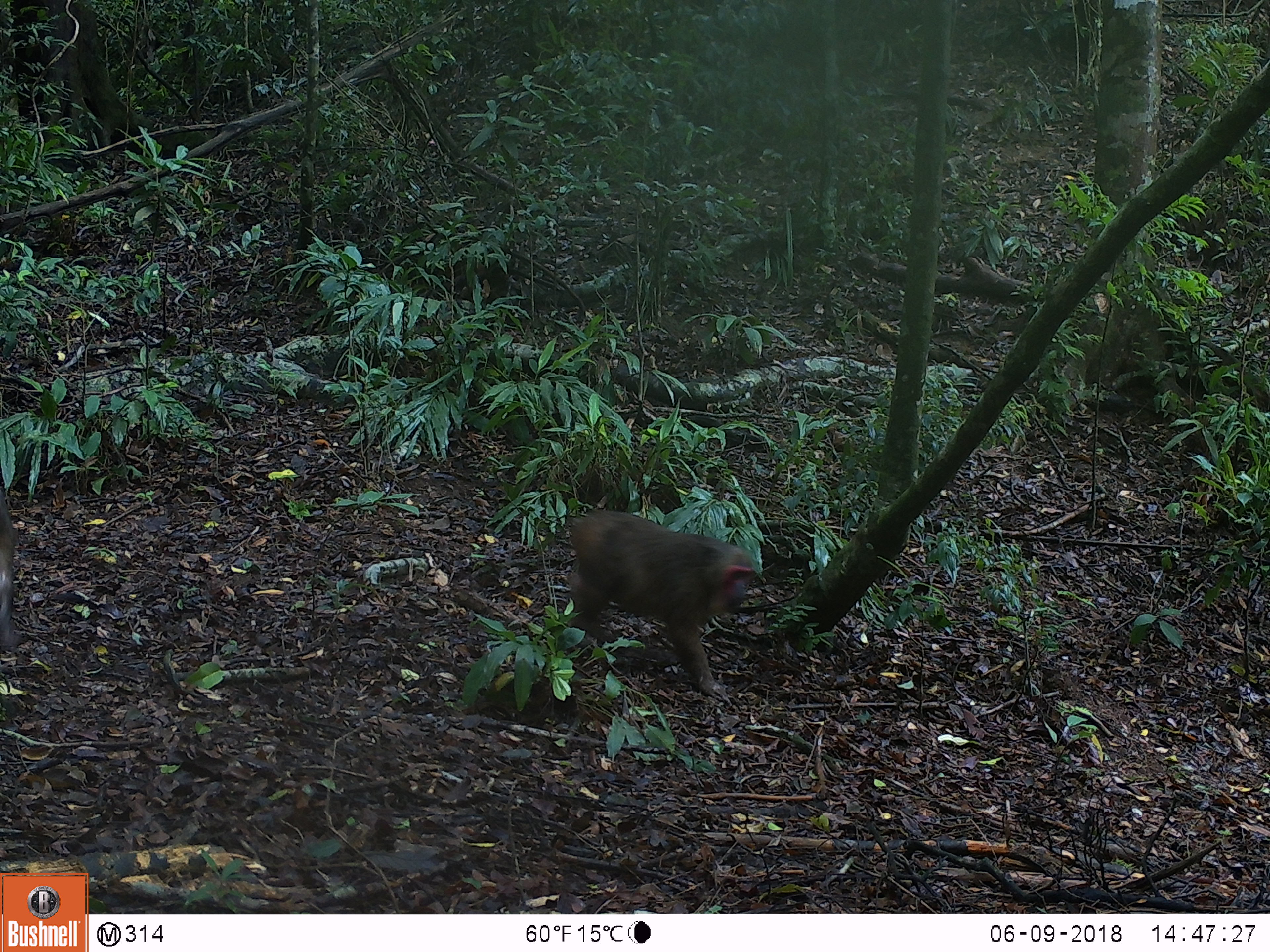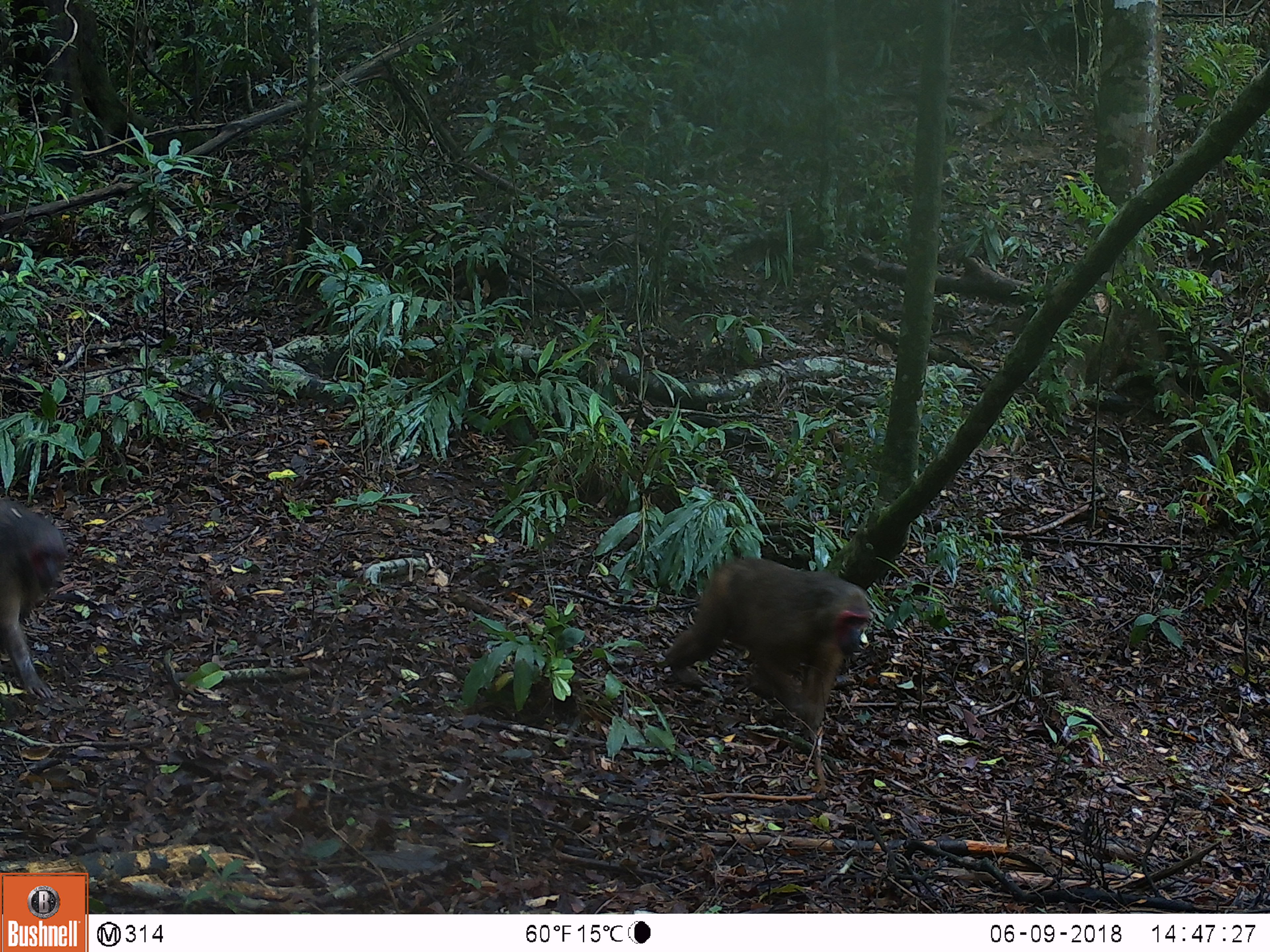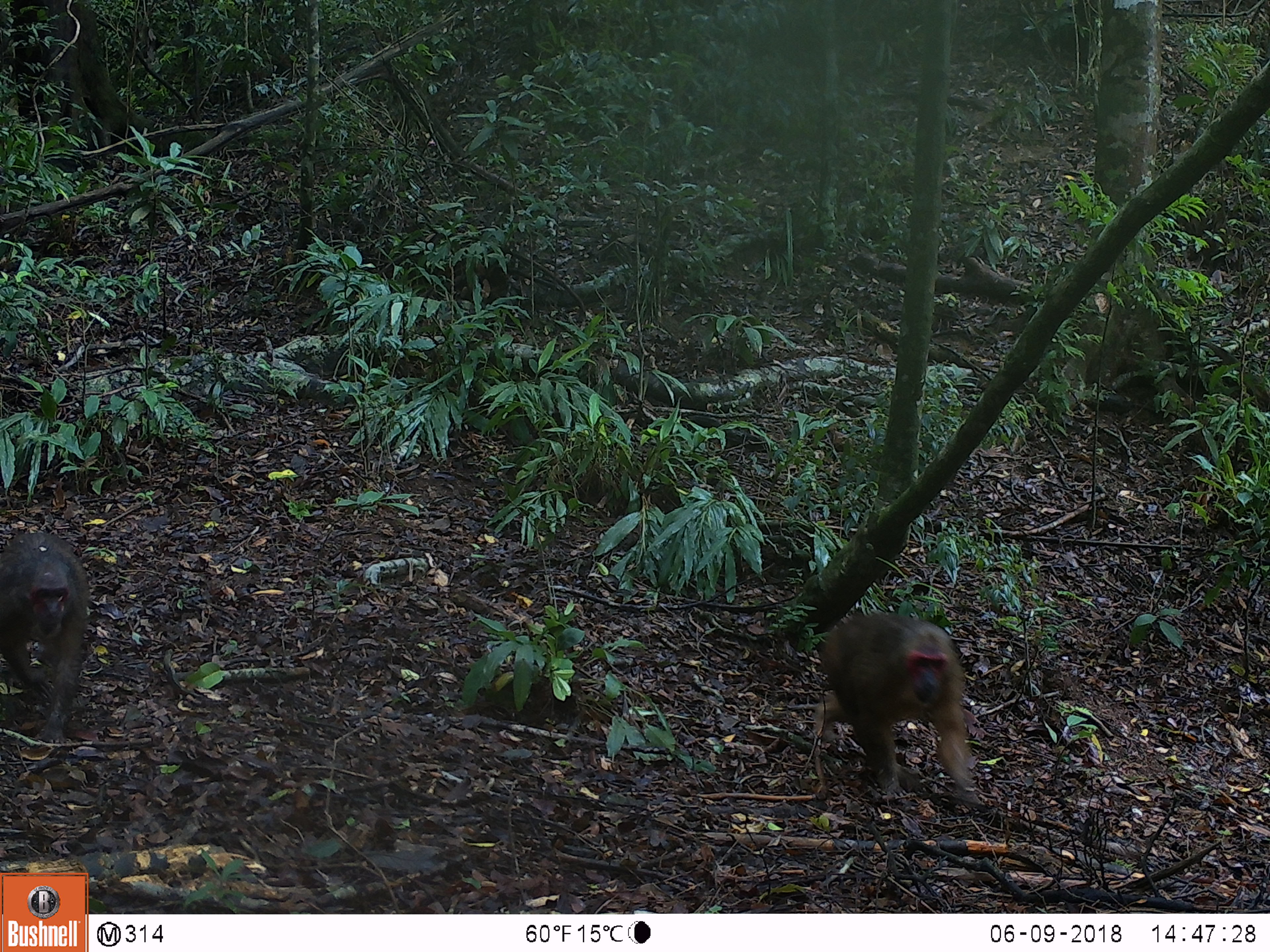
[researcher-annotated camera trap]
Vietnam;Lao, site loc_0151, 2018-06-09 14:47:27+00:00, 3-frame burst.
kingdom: Animalia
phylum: Chordata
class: Mammalia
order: Primates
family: Cercopithecidae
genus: Macaca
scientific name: Macaca arctoides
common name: stump-tailed macaque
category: stump tailed macaque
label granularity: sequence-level